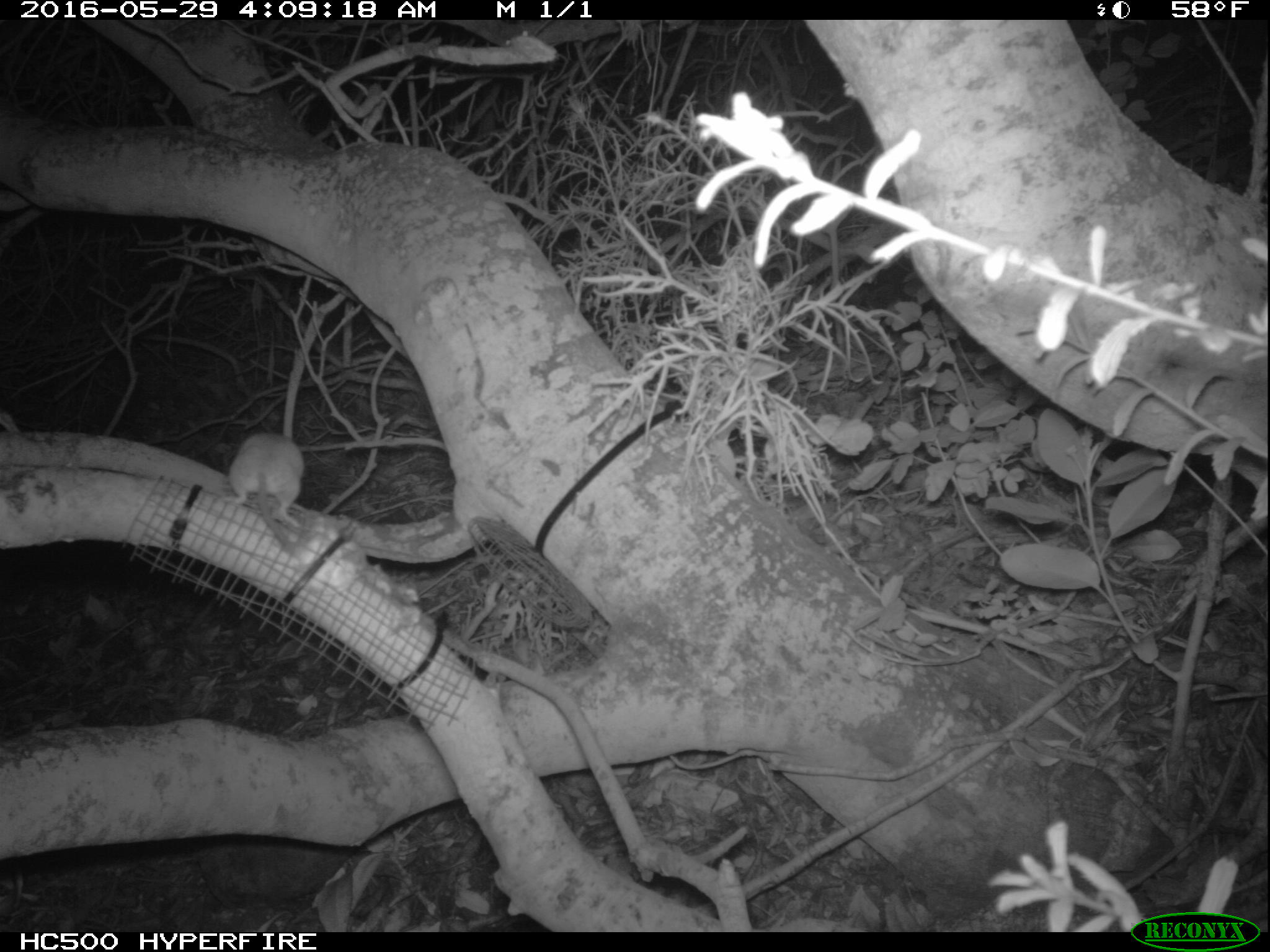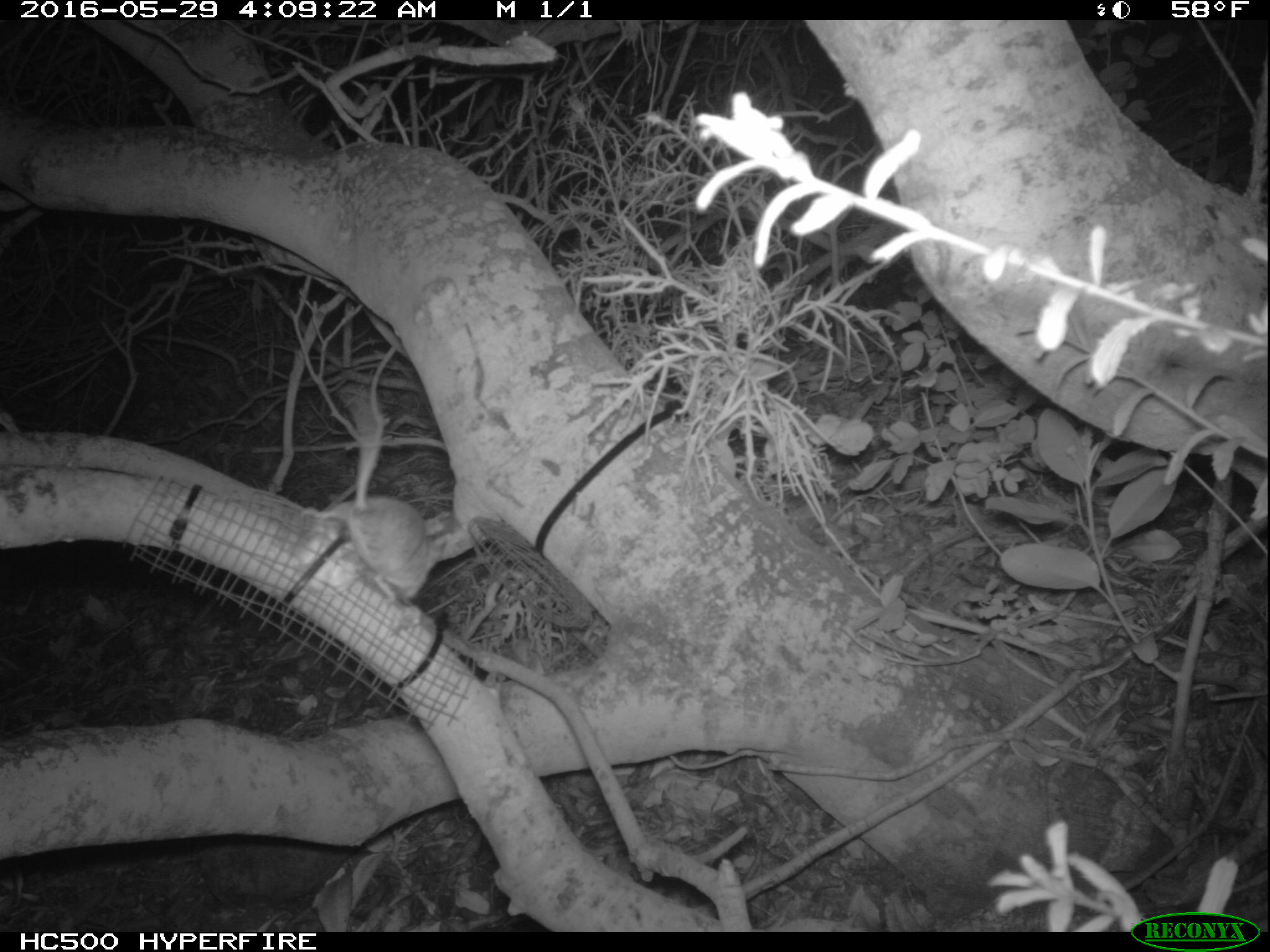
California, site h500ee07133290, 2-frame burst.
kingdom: Animalia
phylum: Chordata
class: Mammalia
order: Rodentia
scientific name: Rodentia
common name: rodent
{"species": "rodent (Rodentia)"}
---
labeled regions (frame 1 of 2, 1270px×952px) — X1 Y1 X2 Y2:
rodent: 224 433 304 554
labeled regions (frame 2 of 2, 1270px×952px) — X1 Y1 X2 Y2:
rodent: 300 439 452 606